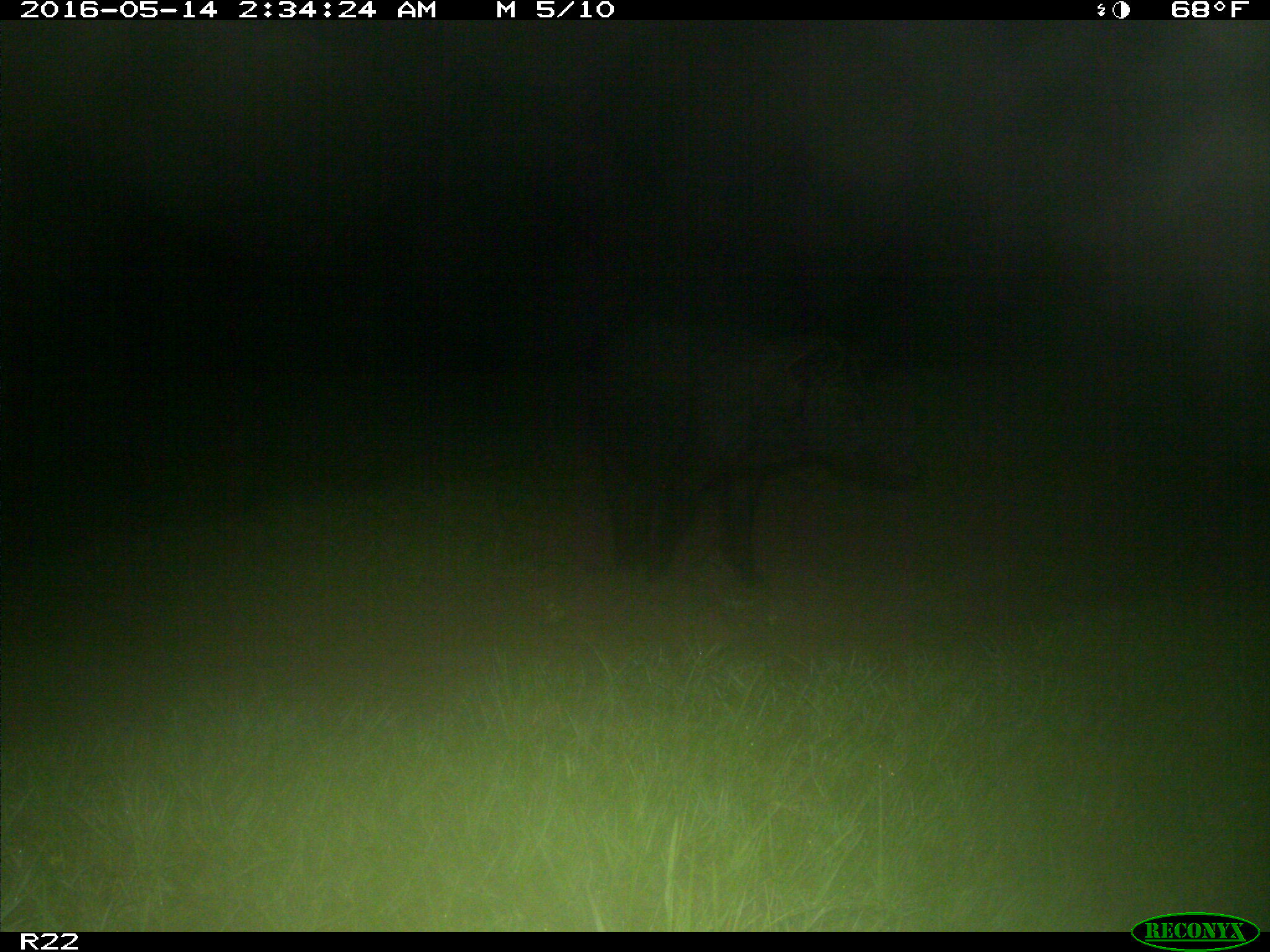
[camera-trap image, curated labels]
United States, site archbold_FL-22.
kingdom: Animalia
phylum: Chordata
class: Mammalia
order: Artiodactyla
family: Suidae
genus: Sus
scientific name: Sus scrofa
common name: wild boar